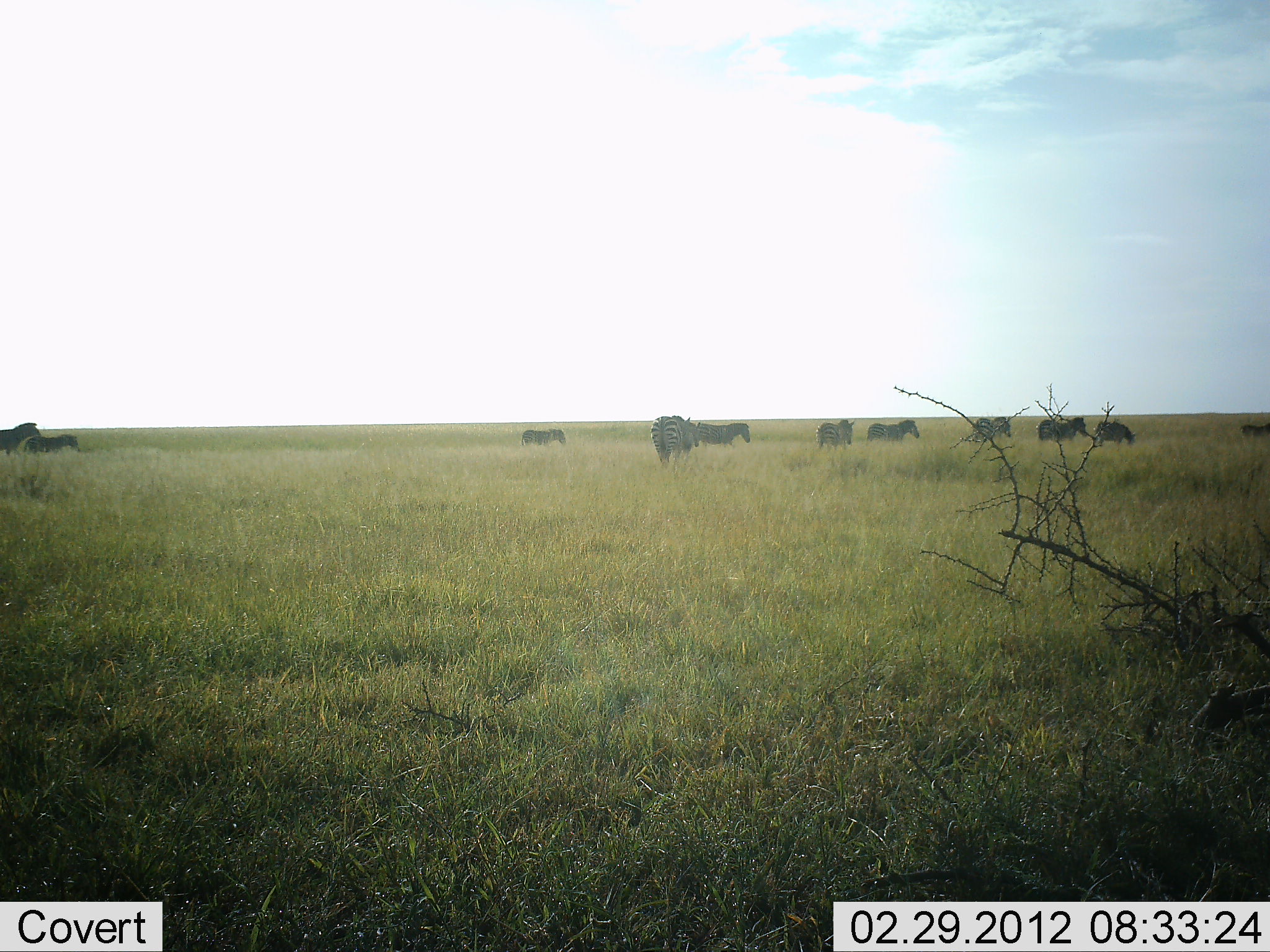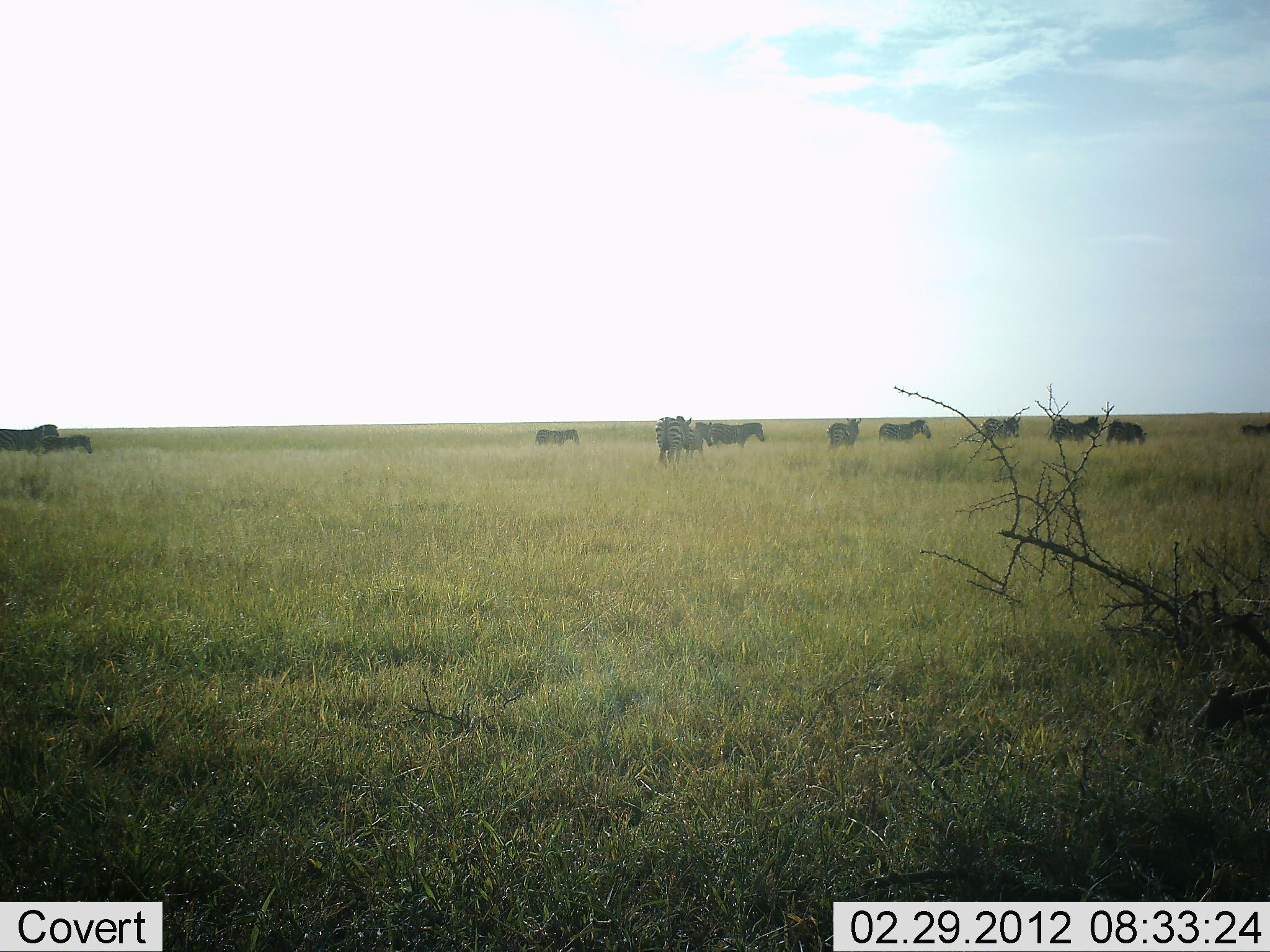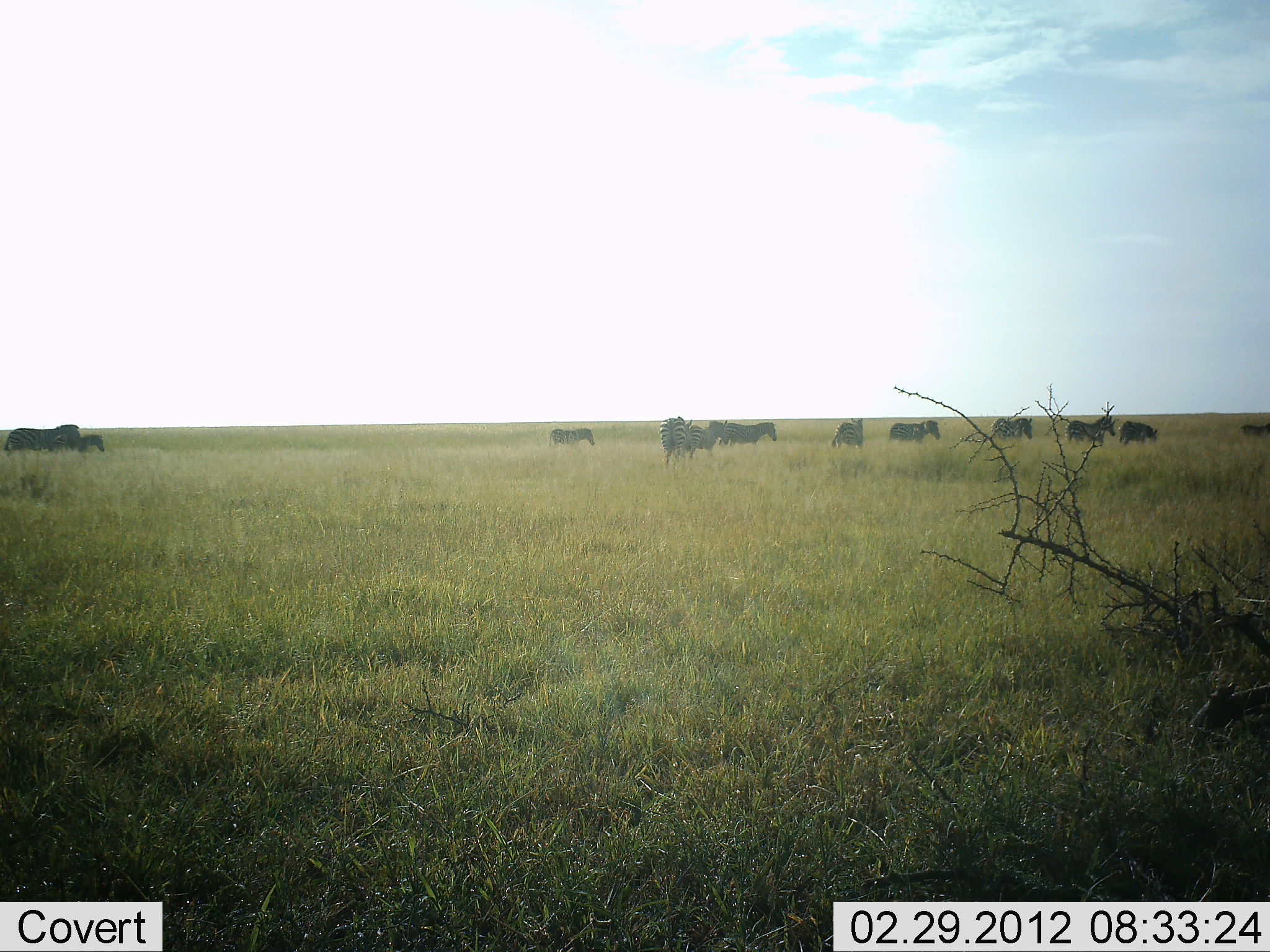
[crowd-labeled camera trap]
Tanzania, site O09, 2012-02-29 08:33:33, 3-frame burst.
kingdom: Animalia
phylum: Chordata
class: Mammalia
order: Perissodactyla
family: Equidae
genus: Equus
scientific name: Equus quagga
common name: plains zebra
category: zebra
Zebra (plains zebra) (Equus quagga), count 11-50. Behavior (volunteer vote fractions): standing 7%, resting 0%, moving 86%, interacting 0%. Young present (vote fraction): 21%. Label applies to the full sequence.